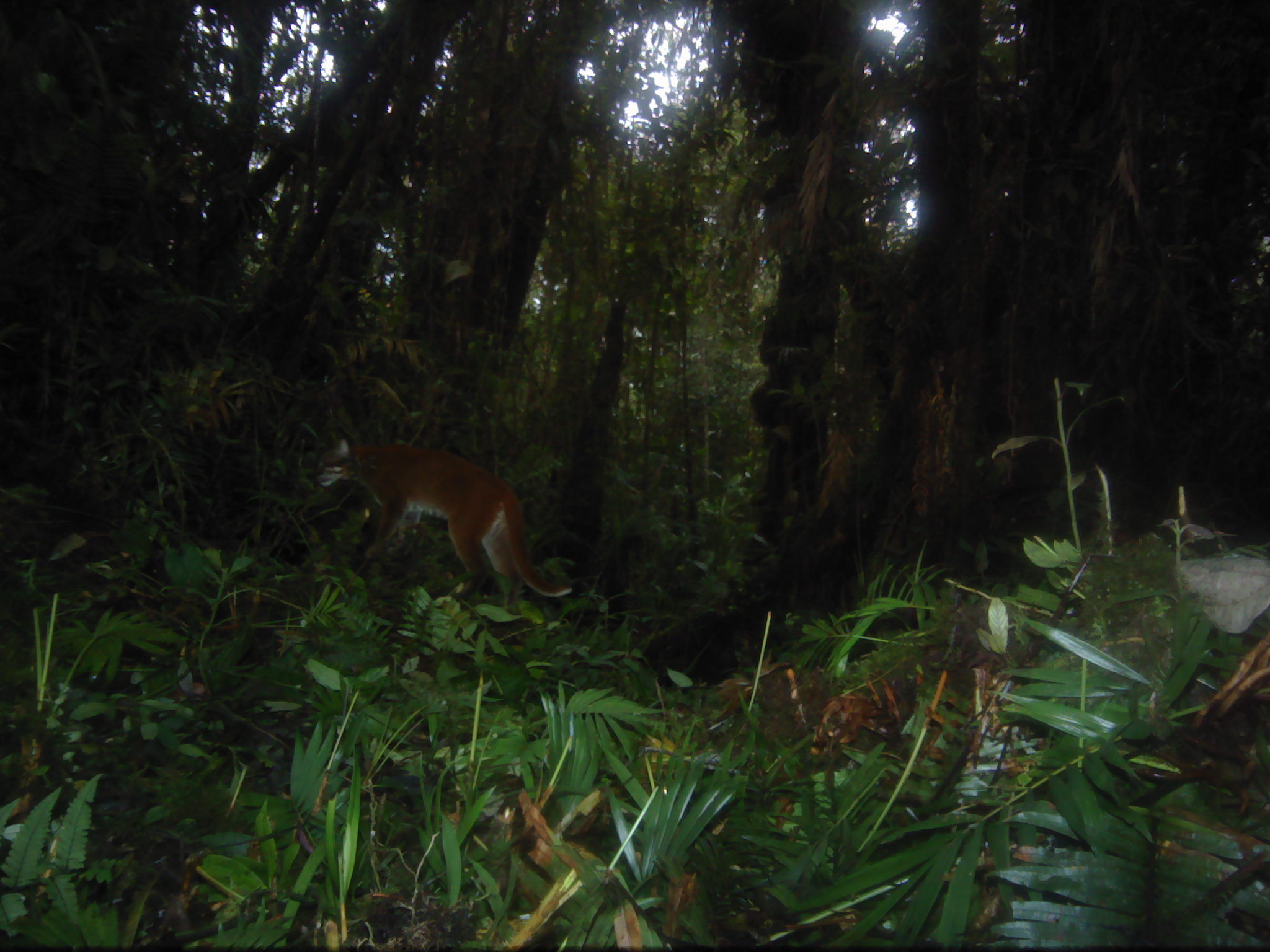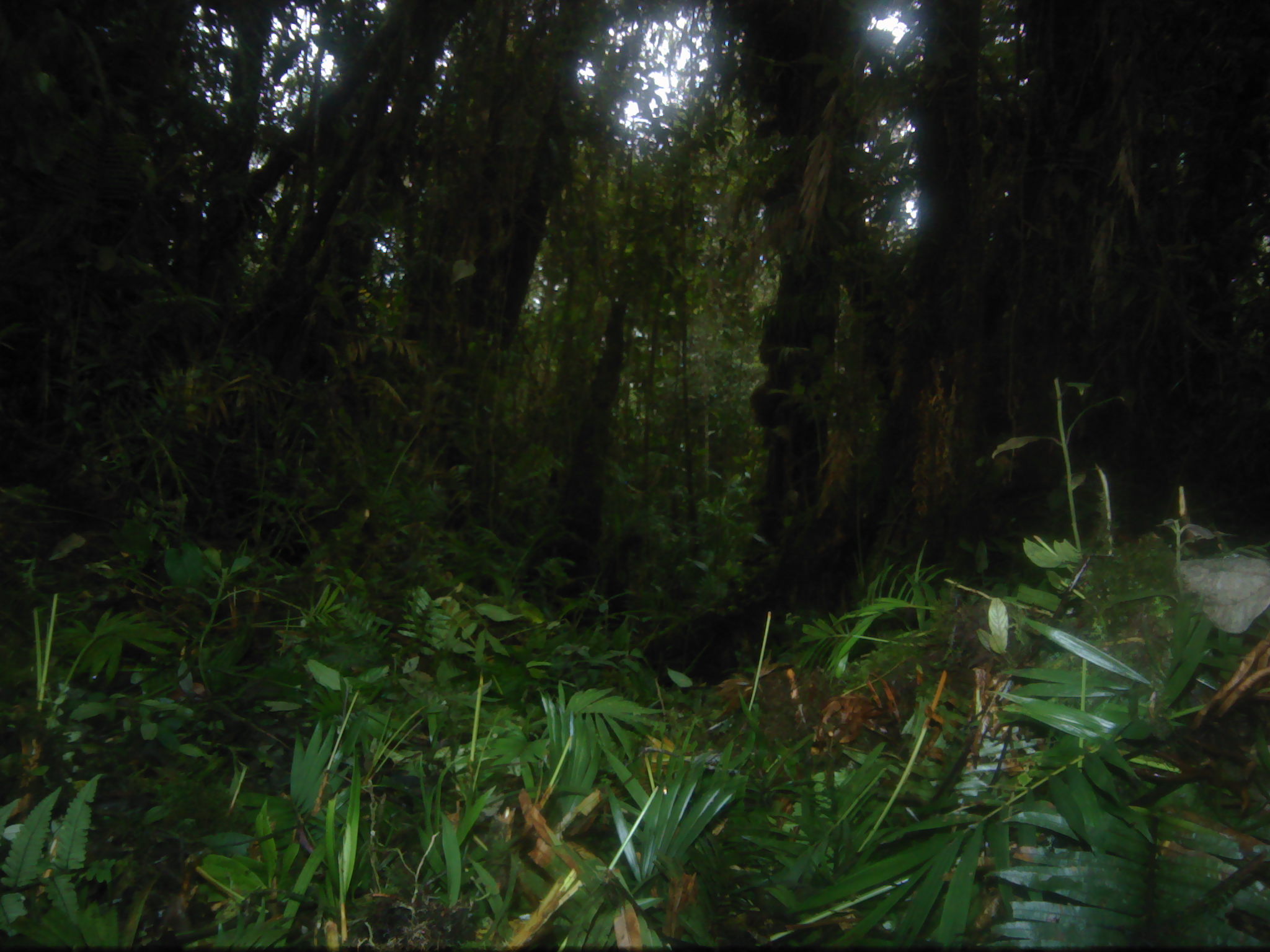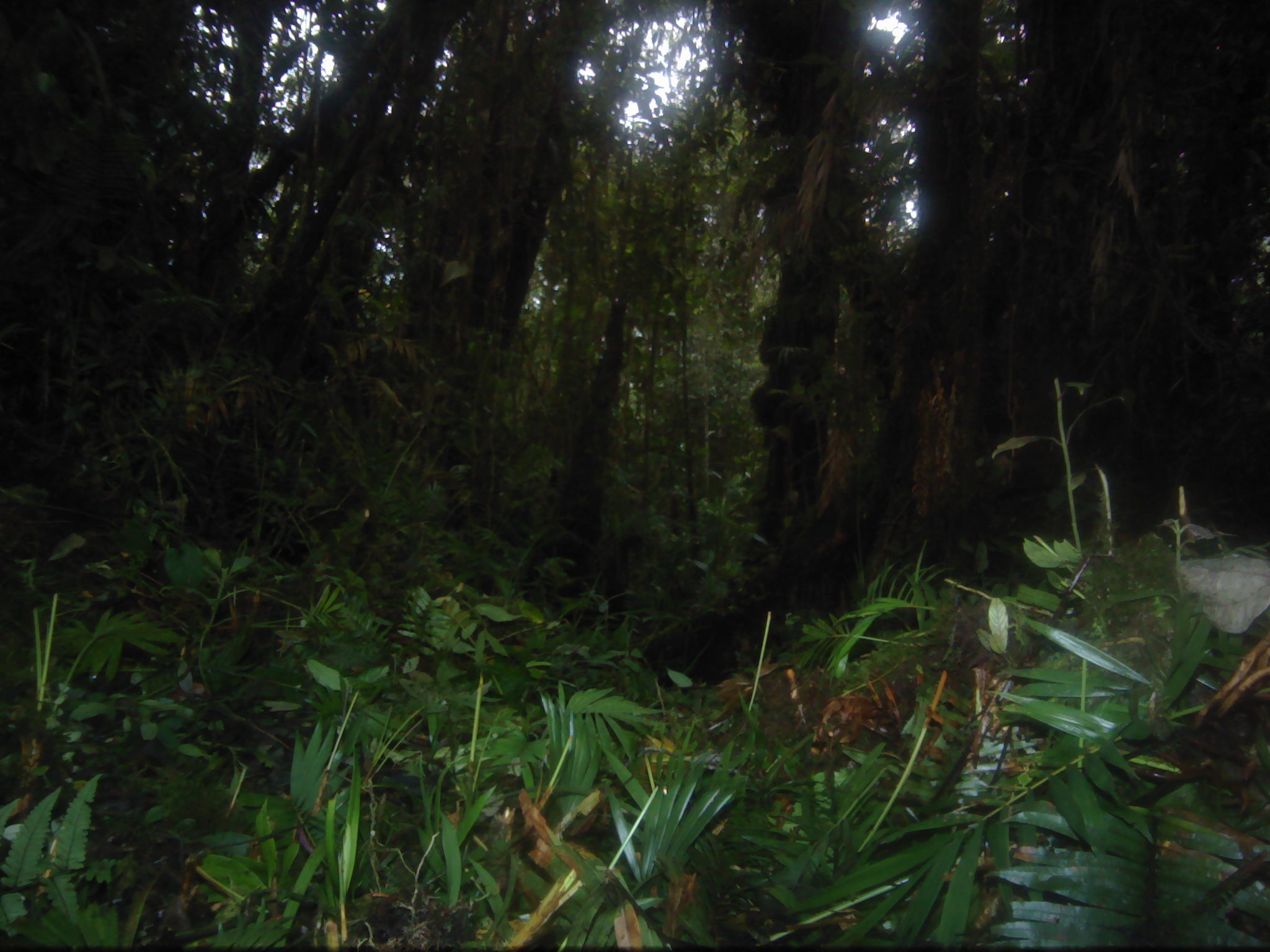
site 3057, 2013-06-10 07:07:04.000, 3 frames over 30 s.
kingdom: Animalia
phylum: Chordata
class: Mammalia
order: Carnivora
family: Felidae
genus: Catopuma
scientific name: Catopuma temminckii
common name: asian golden cat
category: pardofelis temminckii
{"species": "pardofelis temminckii (asian golden cat) (Catopuma temminckii)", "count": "1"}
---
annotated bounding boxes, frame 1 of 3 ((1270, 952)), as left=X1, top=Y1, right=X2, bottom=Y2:
pardofelis temminckii: left=313, top=435, right=572, bottom=600